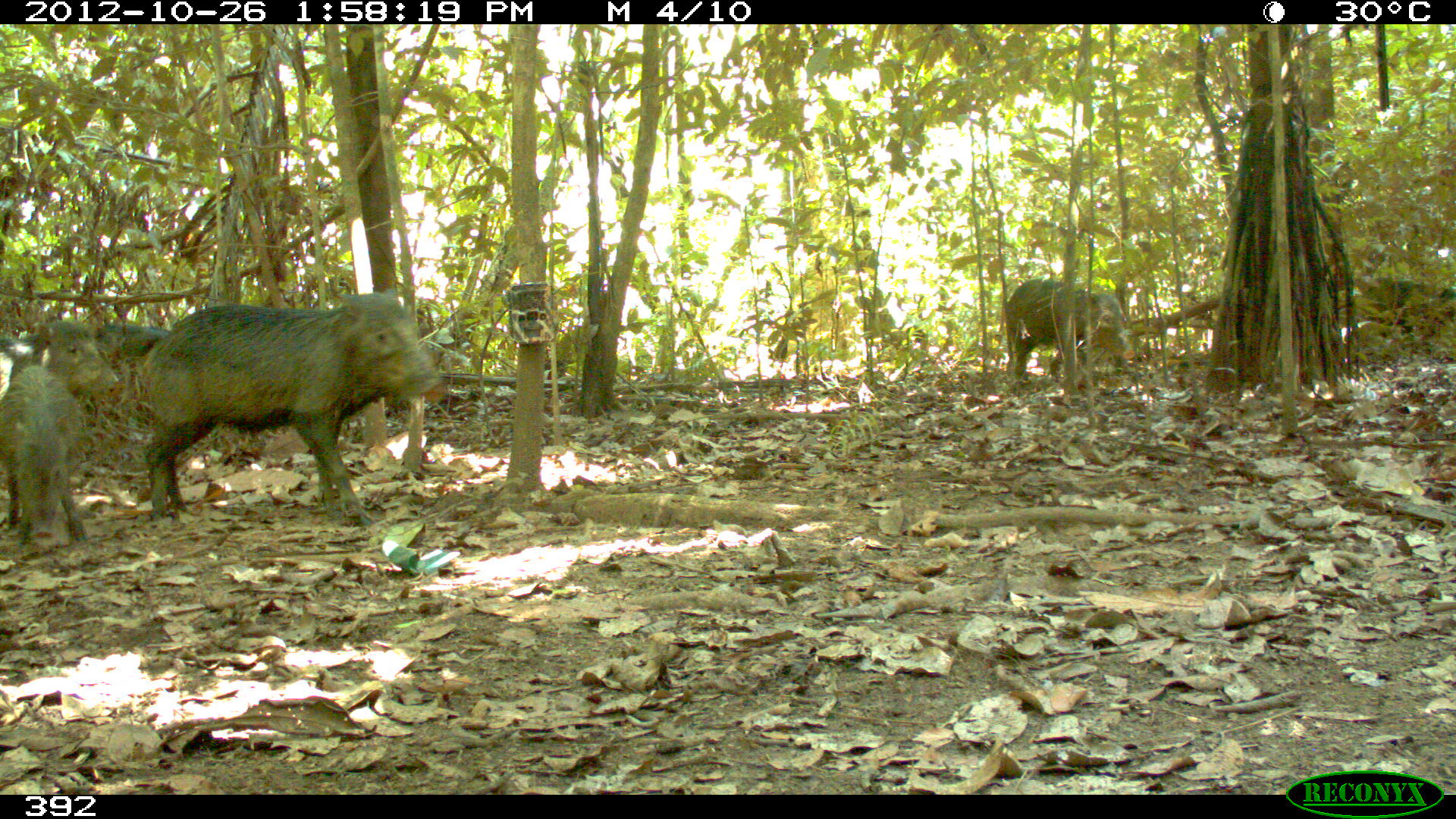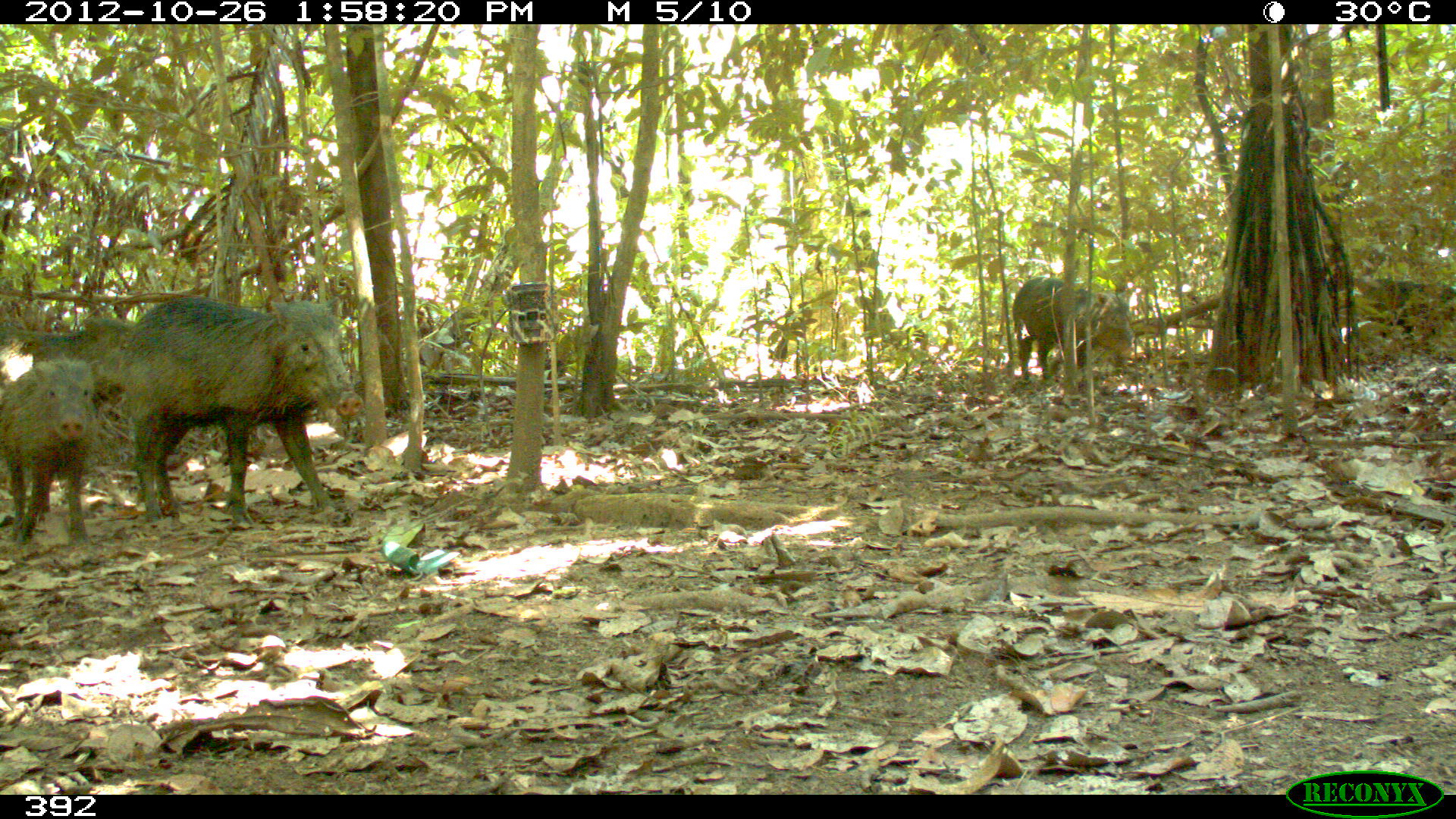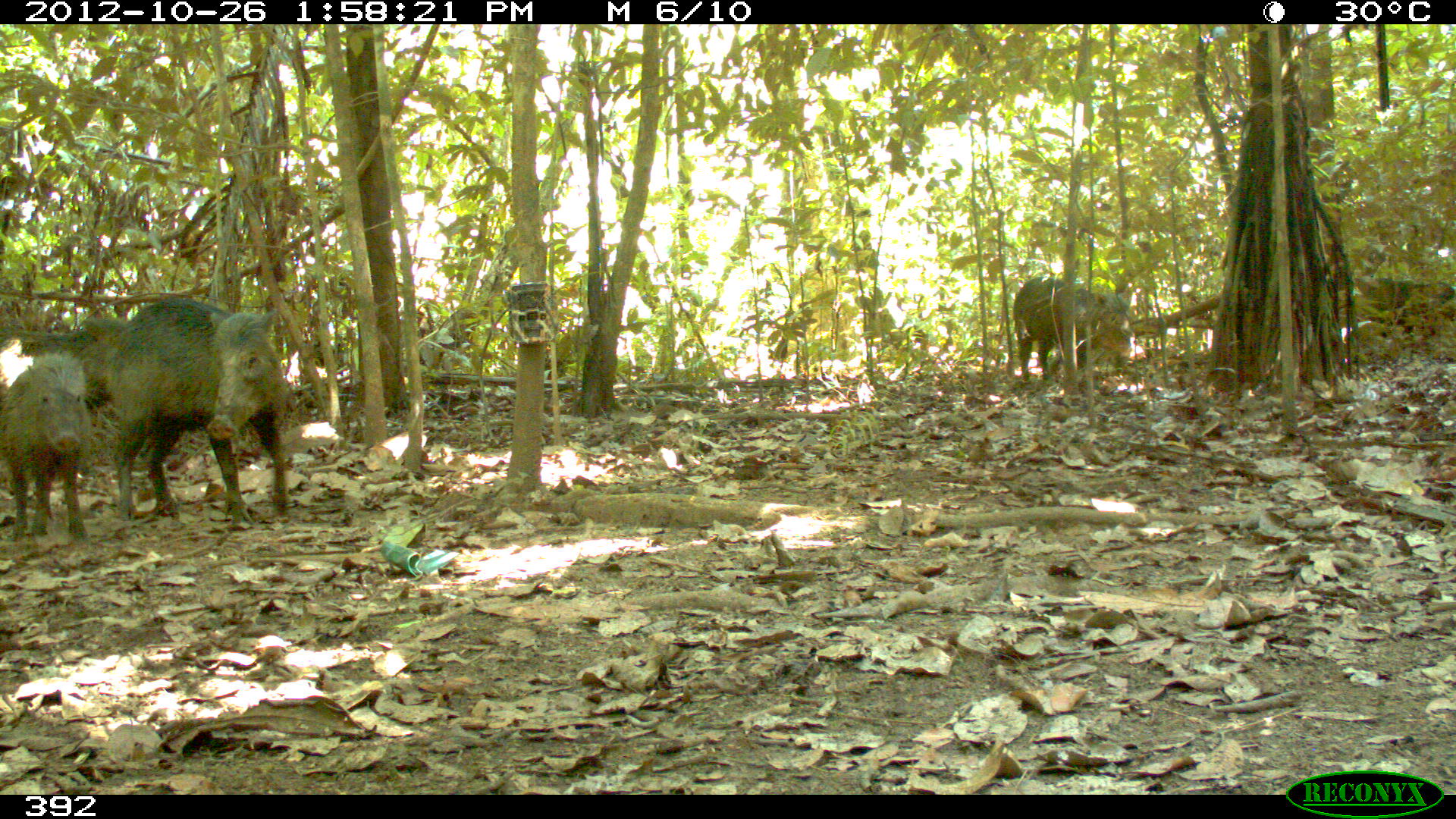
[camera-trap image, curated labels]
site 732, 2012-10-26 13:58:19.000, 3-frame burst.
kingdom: Animalia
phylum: Chordata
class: Mammalia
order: Artiodactyla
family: Tayassuidae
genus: Tayassu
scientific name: Tayassu pecari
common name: white-lipped peccary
Tayassu pecari (white-lipped peccary).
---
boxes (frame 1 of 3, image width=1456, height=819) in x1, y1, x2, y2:
tayassu pecari: 135, 289, 446, 523; 0, 365, 165, 551; 0, 321, 117, 528; 1005, 278, 1136, 389; 87, 322, 184, 401; 1357, 279, 1456, 343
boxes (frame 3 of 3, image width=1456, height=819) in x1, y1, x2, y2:
tayassu pecari: 104, 297, 292, 530; 0, 309, 148, 498; 0, 350, 92, 546; 1013, 276, 1144, 383; 1347, 274, 1454, 357